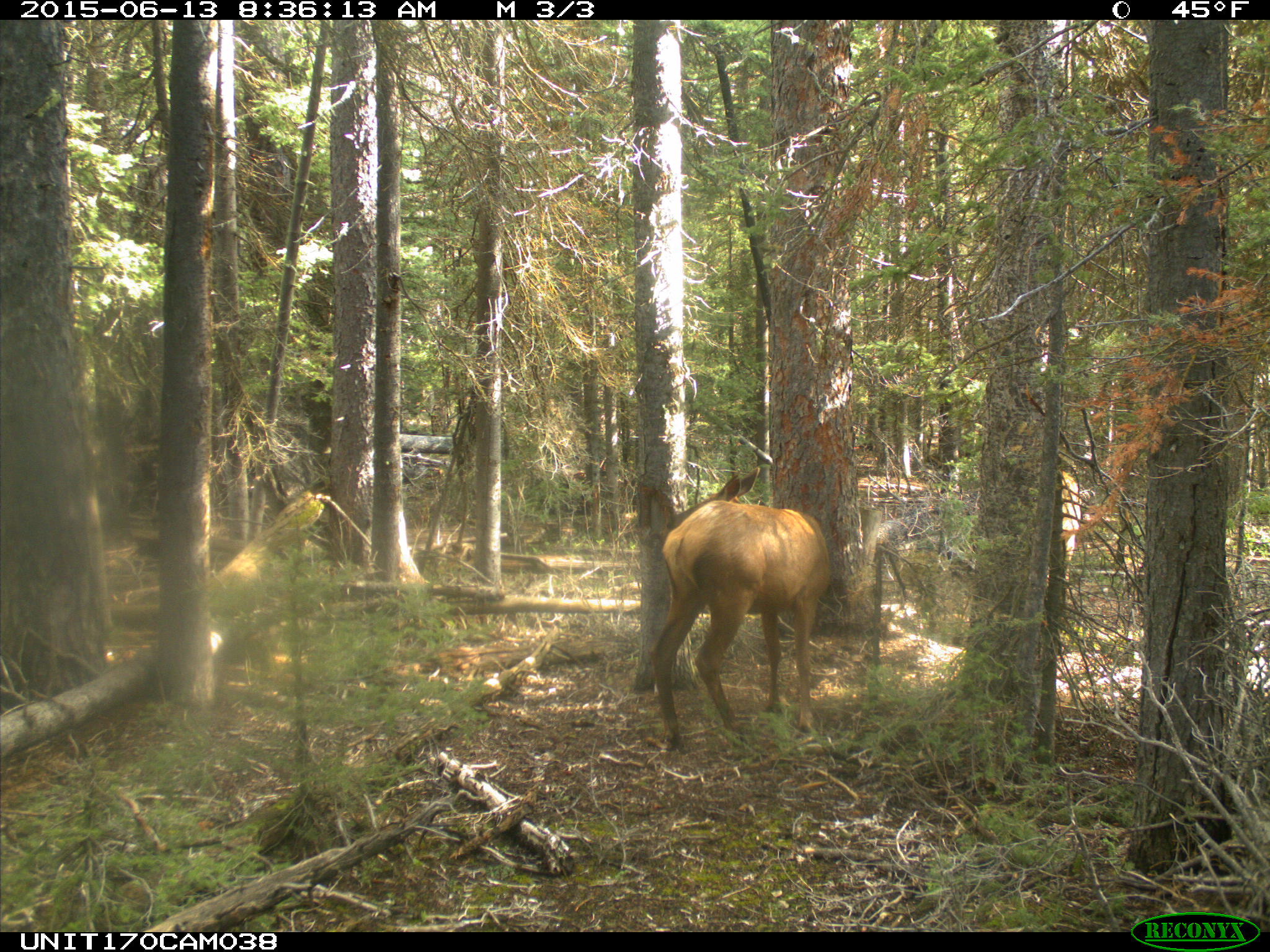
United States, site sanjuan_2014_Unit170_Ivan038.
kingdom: Animalia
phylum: Chordata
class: Mammalia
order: Artiodactyla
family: Cervidae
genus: Cervus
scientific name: Cervus elaphus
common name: red deer